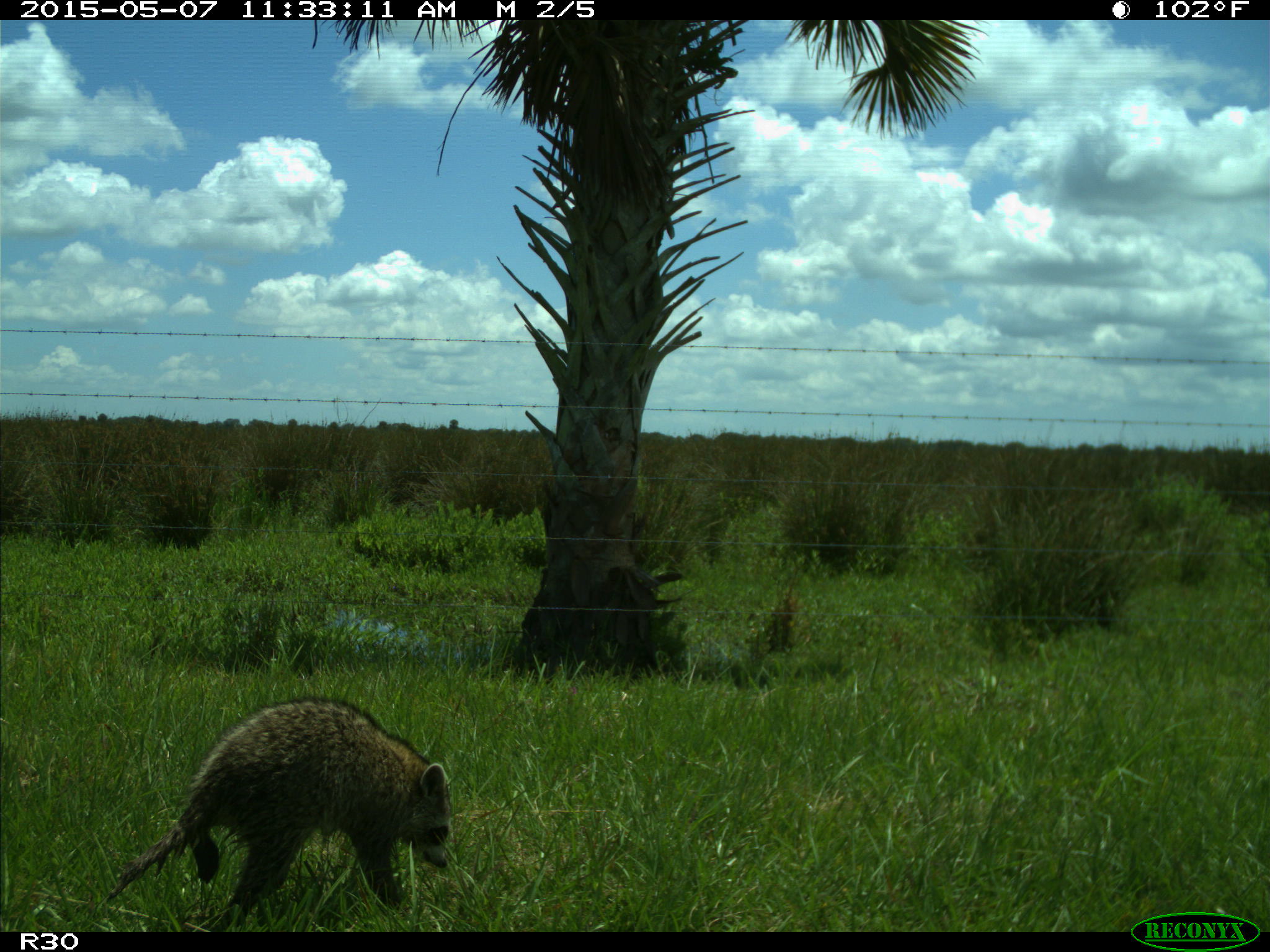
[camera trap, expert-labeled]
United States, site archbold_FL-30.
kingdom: Animalia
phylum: Chordata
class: Mammalia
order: Carnivora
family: Procyonidae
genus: Procyon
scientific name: Procyon lotor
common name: common raccoon